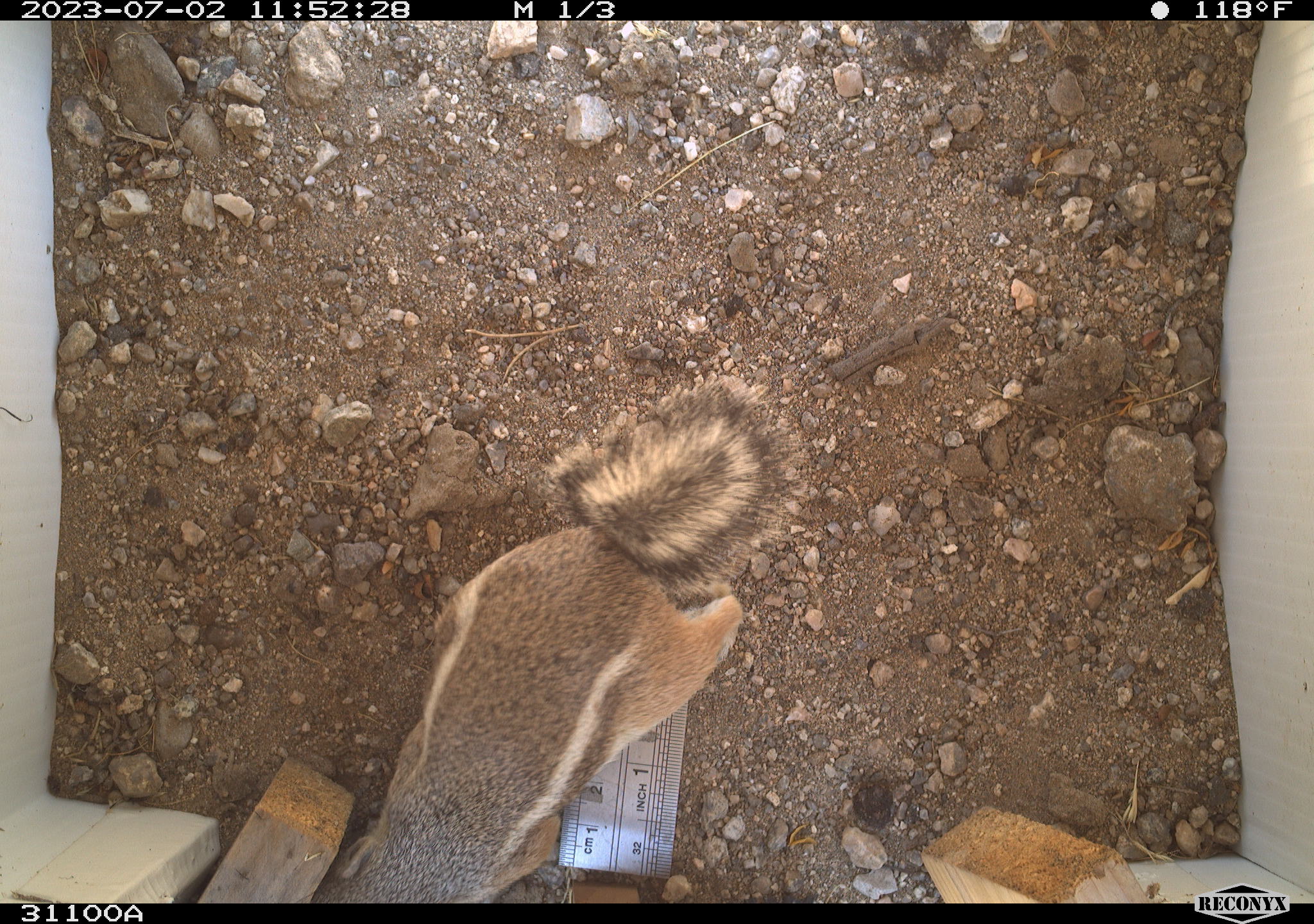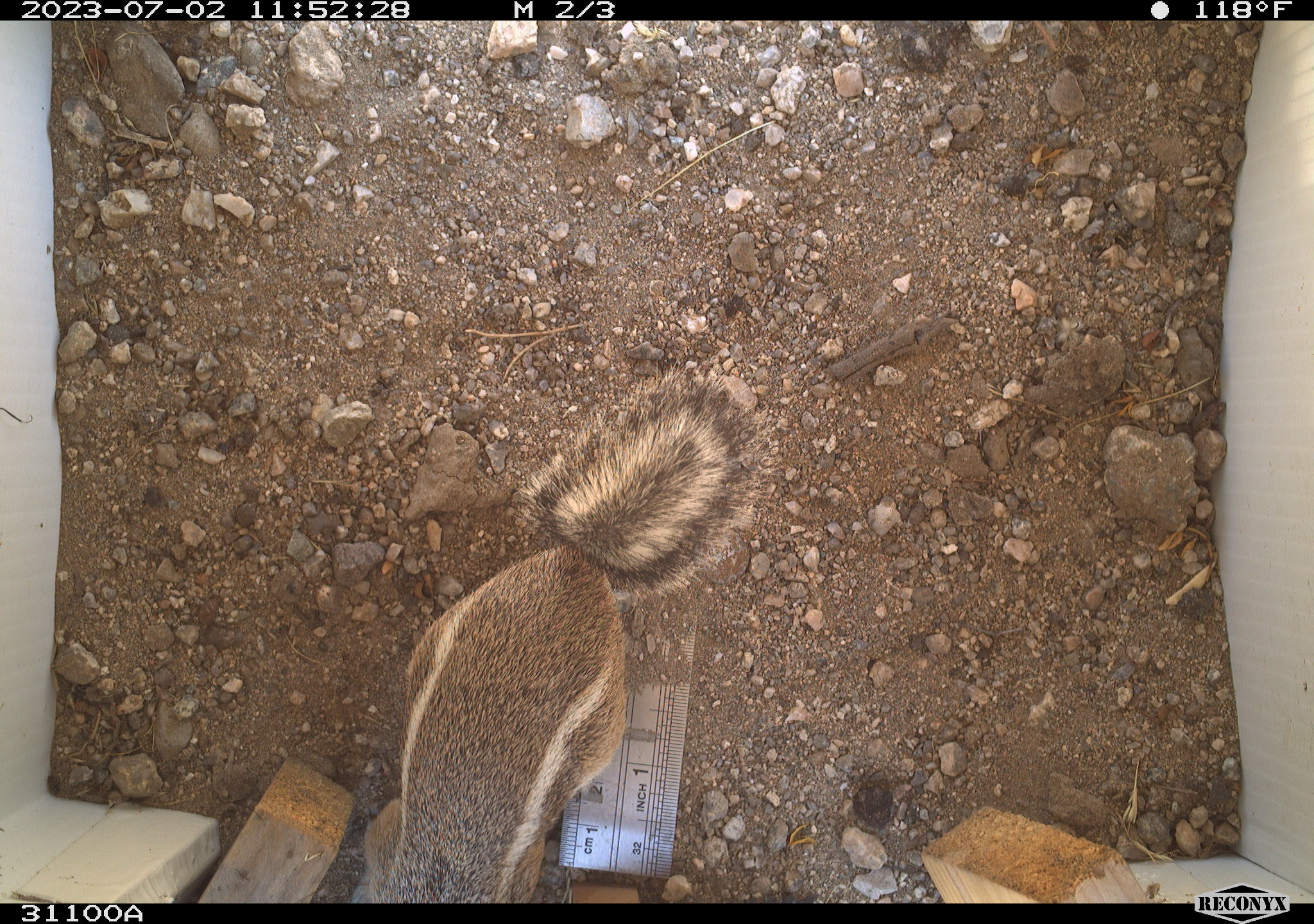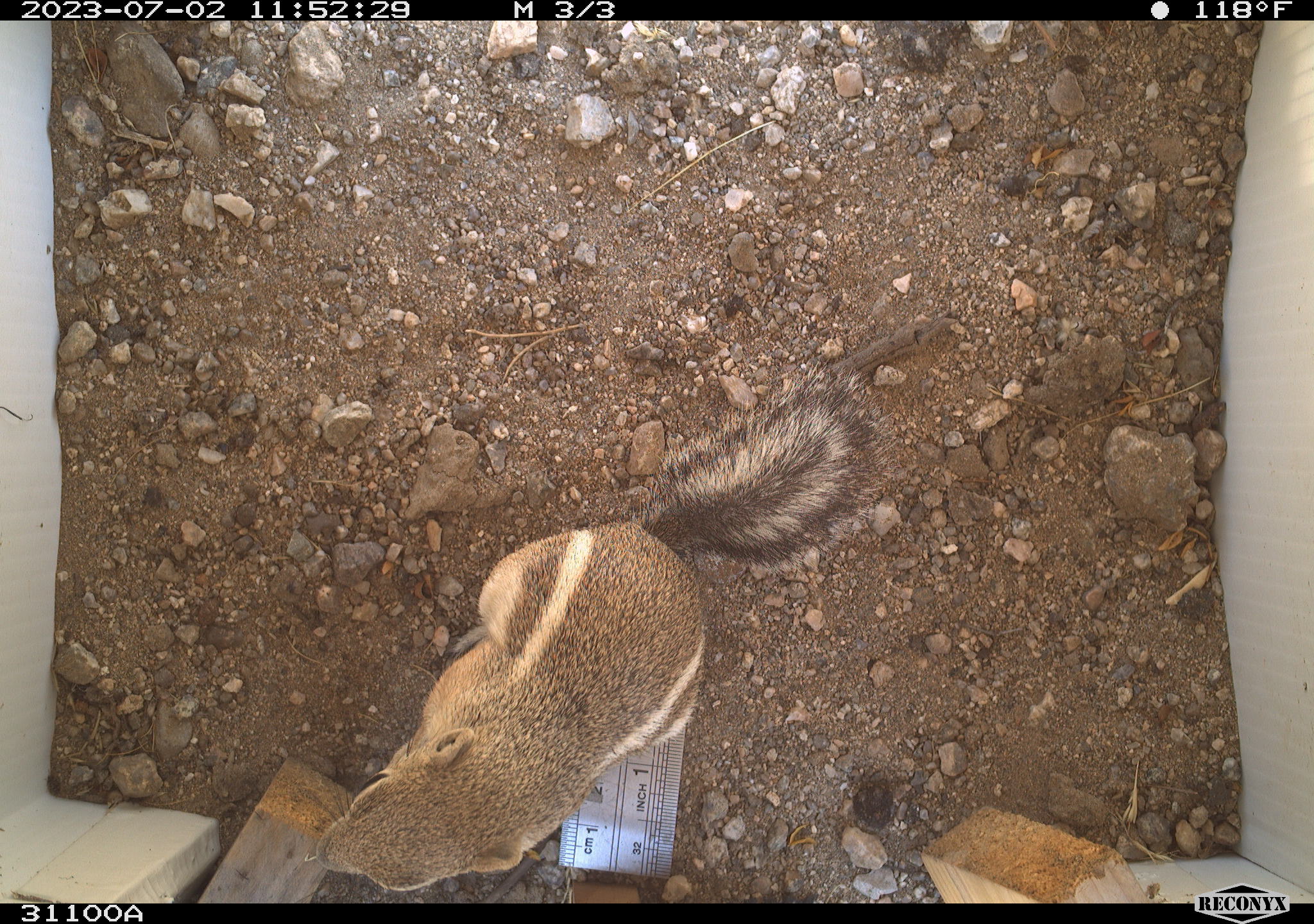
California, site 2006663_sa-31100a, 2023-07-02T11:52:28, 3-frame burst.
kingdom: Animalia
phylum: Chordata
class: Mammalia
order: Rodentia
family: Sciuridae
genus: Ammospermophilus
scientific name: Ammospermophilus leucurus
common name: white-tailed antelope squirrel